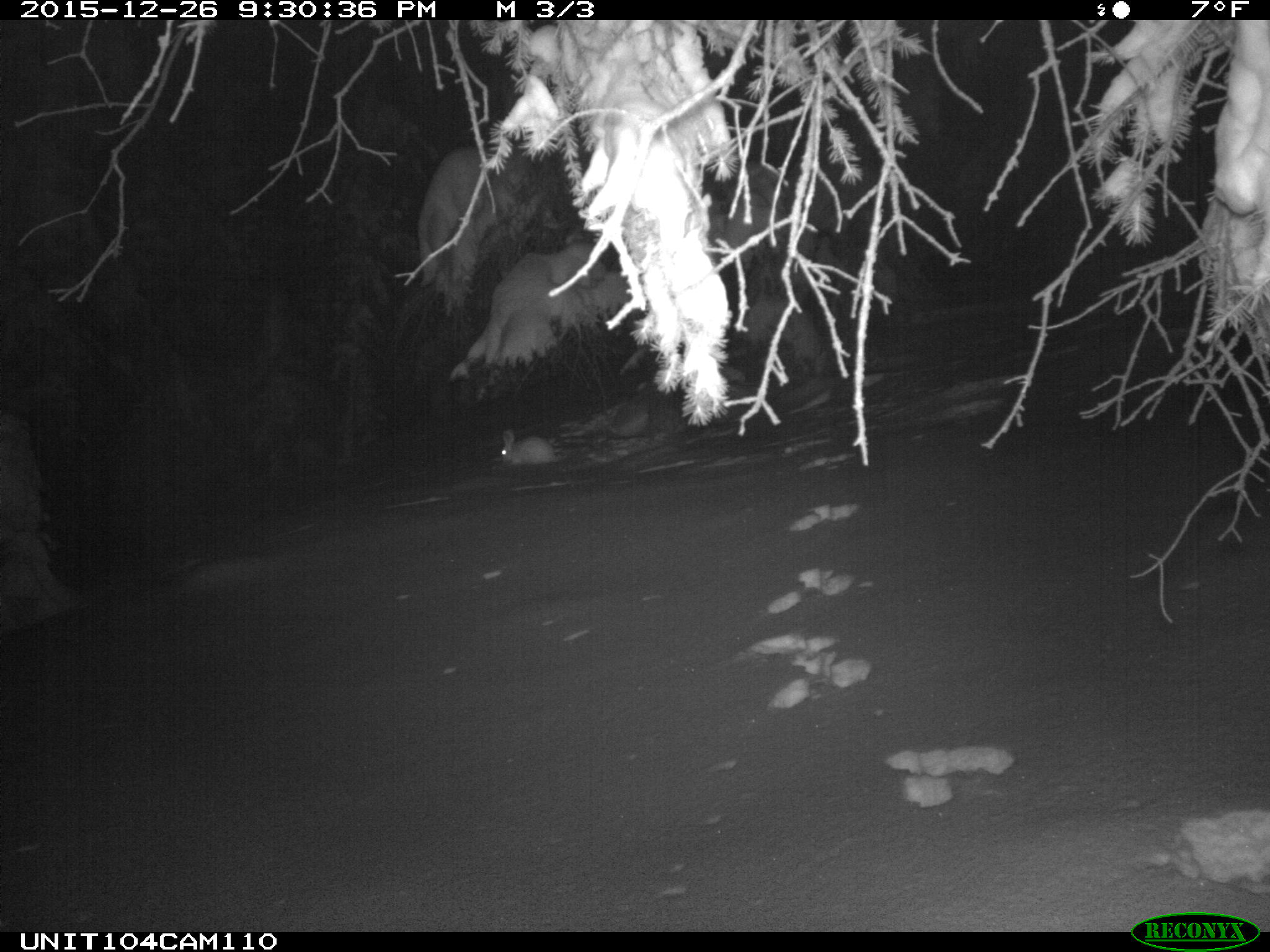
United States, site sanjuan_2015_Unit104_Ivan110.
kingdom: Animalia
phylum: Chordata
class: Mammalia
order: Lagomorpha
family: Leporidae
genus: Lepus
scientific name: Lepus americanus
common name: snowshoe hare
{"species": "Lepus americanus (snowshoe hare)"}